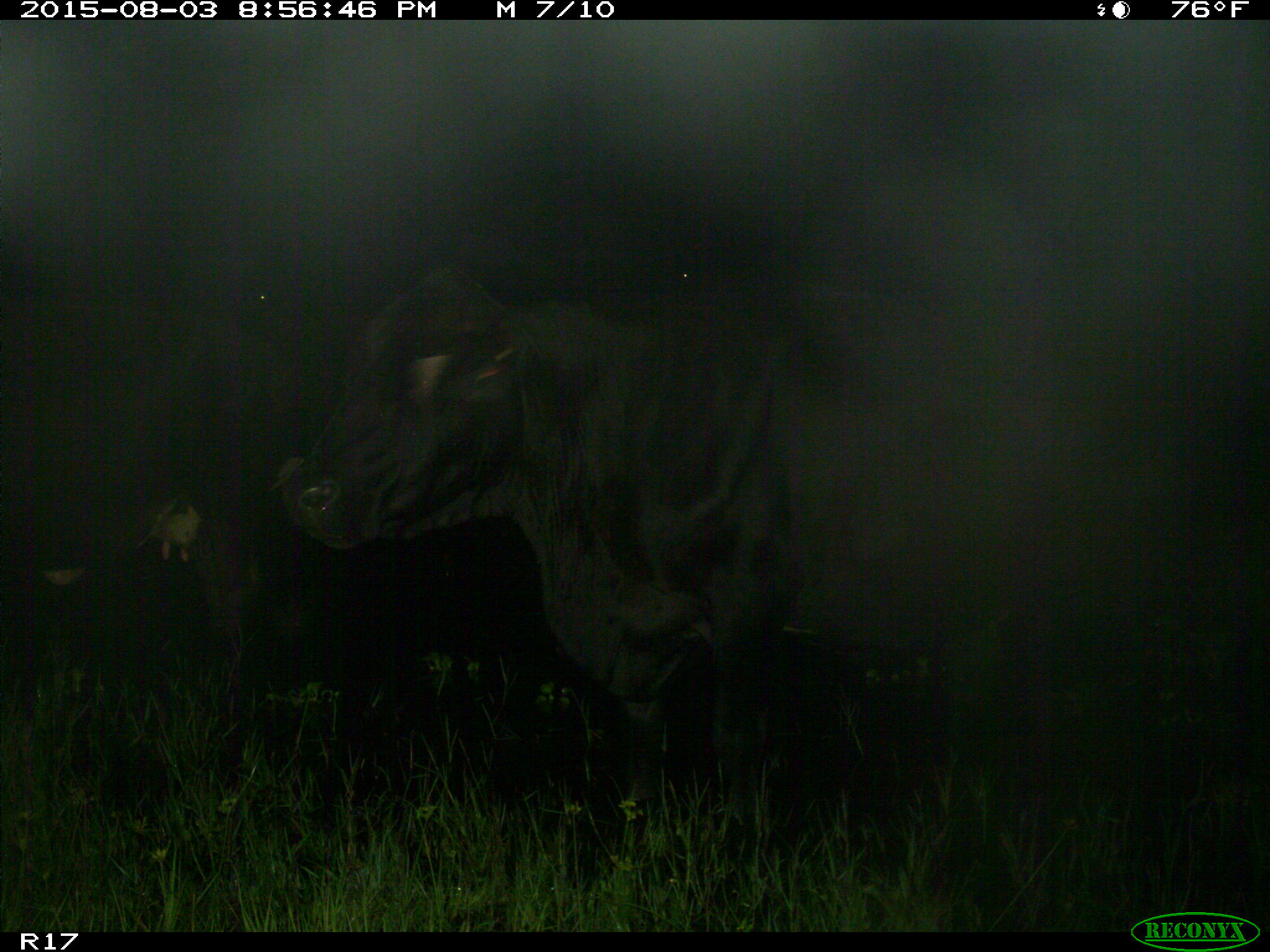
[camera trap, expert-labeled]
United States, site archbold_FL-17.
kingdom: Animalia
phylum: Chordata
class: Mammalia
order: Artiodactyla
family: Bovidae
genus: Bos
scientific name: Bos taurus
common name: domestic cow